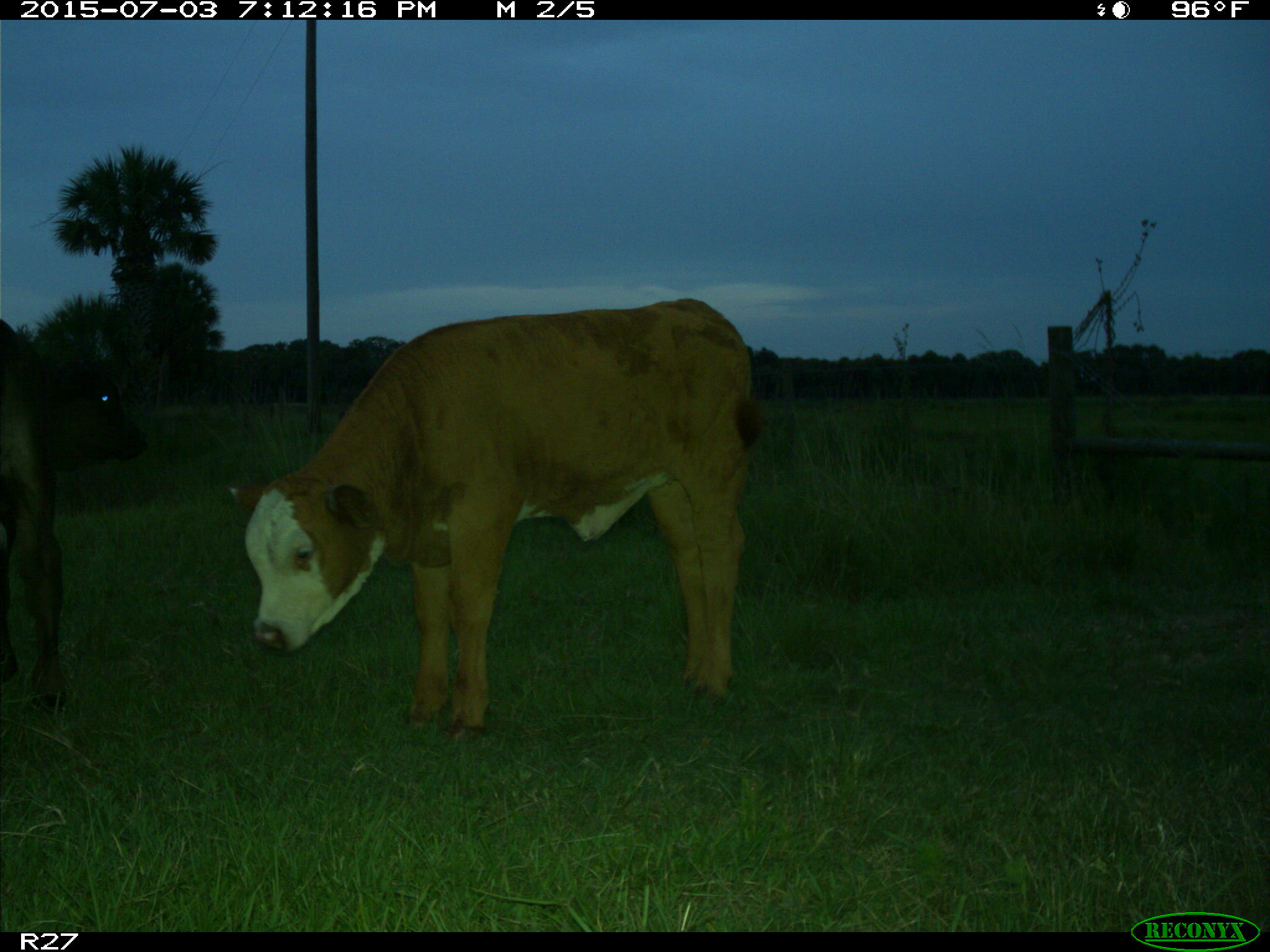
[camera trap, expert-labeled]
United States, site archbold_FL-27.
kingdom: Animalia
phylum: Chordata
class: Mammalia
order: Artiodactyla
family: Bovidae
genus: Bos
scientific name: Bos taurus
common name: domestic cow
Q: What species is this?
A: Bos taurus (domestic cow).